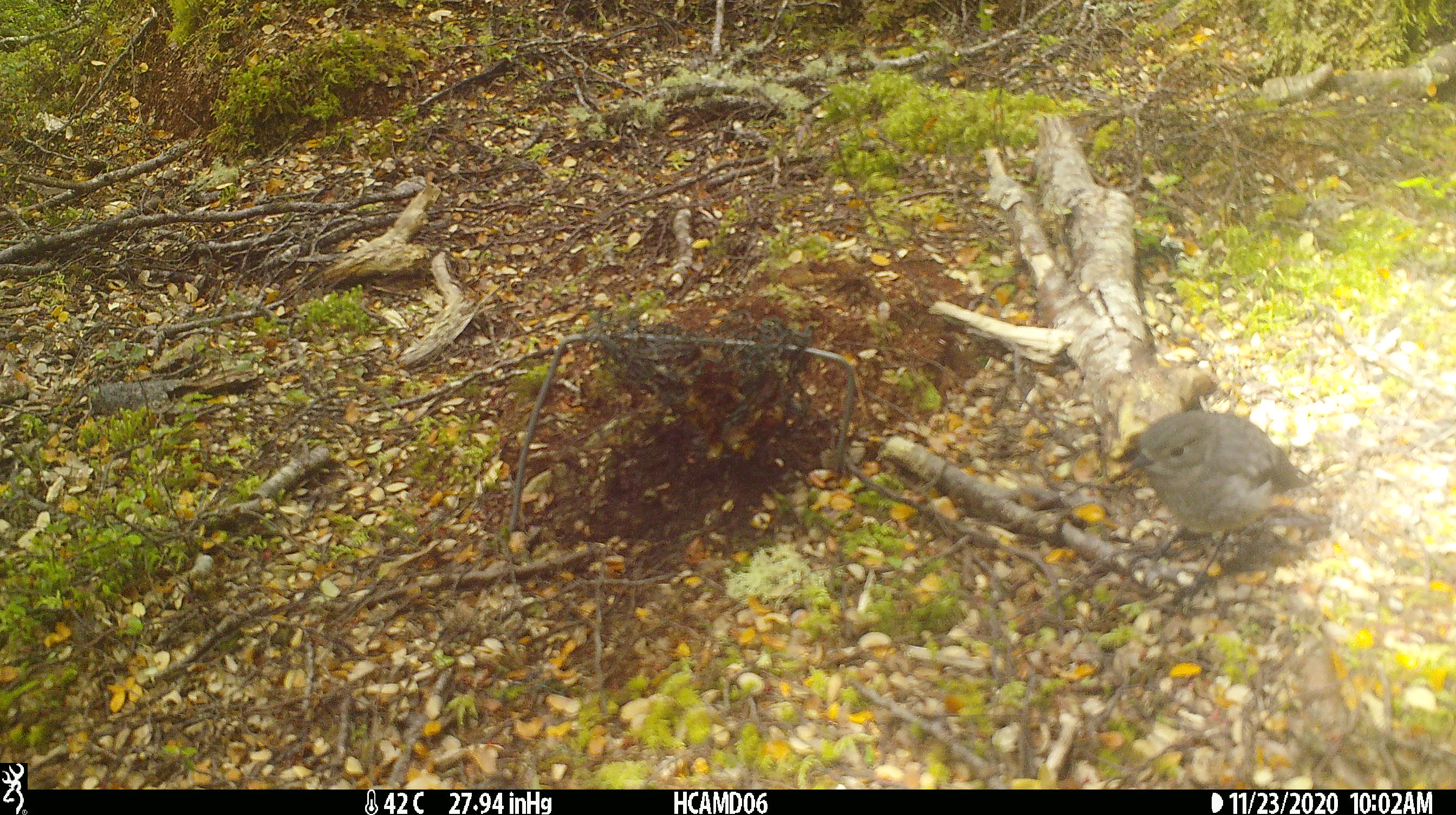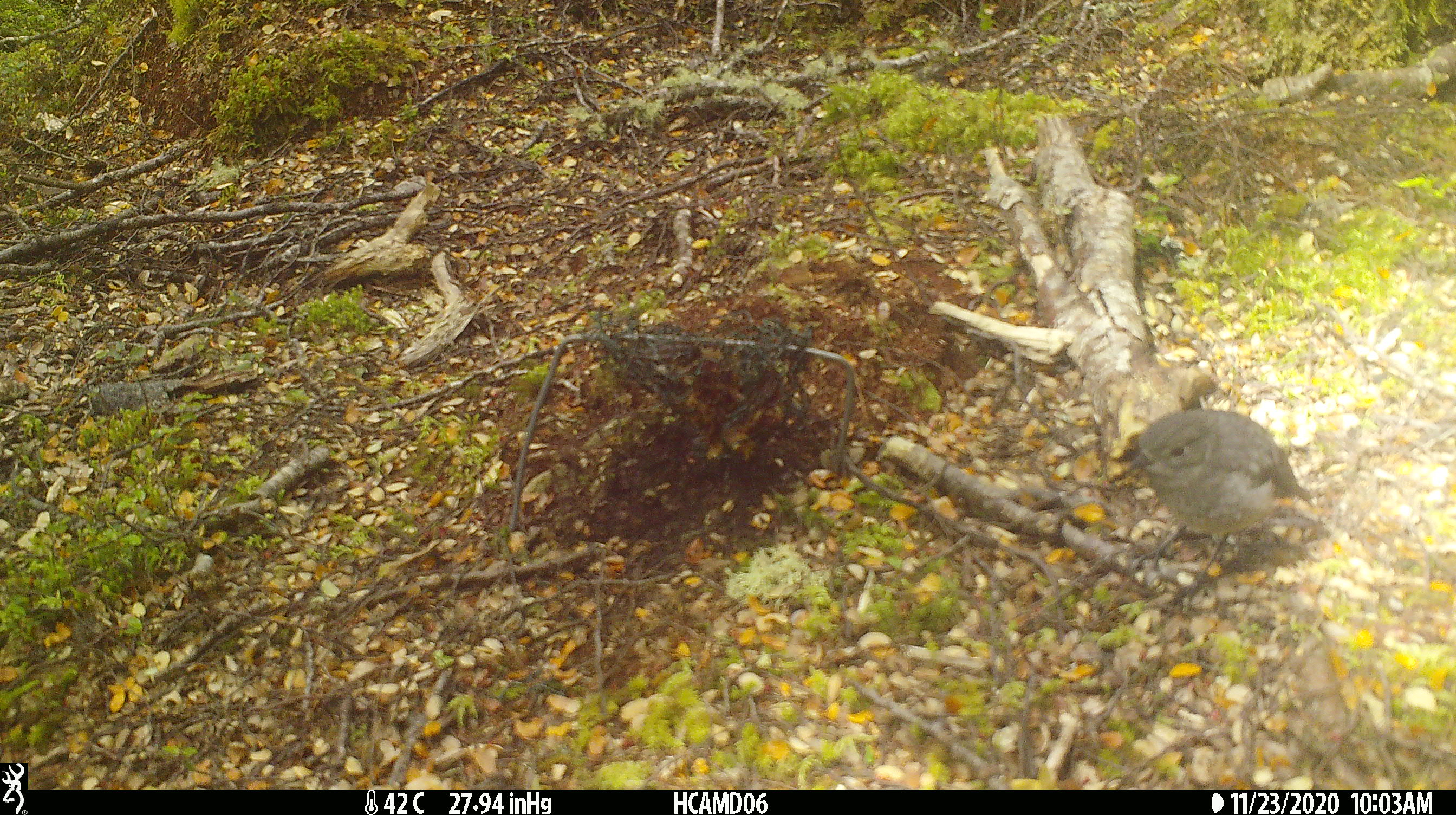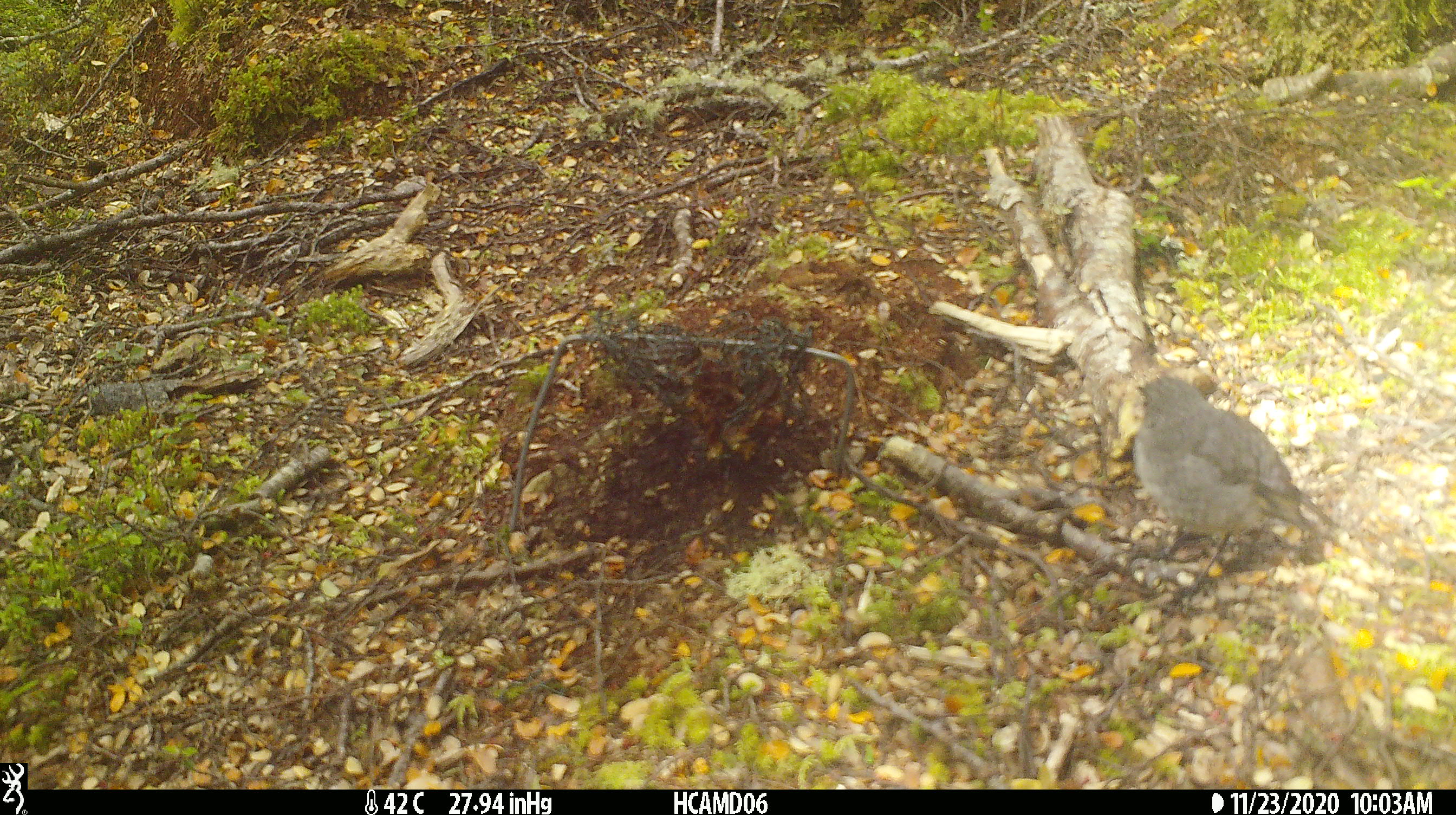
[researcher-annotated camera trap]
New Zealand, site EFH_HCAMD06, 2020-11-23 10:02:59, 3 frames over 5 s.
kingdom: Animalia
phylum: Chordata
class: Aves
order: Passeriformes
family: Petroicidae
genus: Petroica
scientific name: Petroica australis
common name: new zealand robin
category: robin